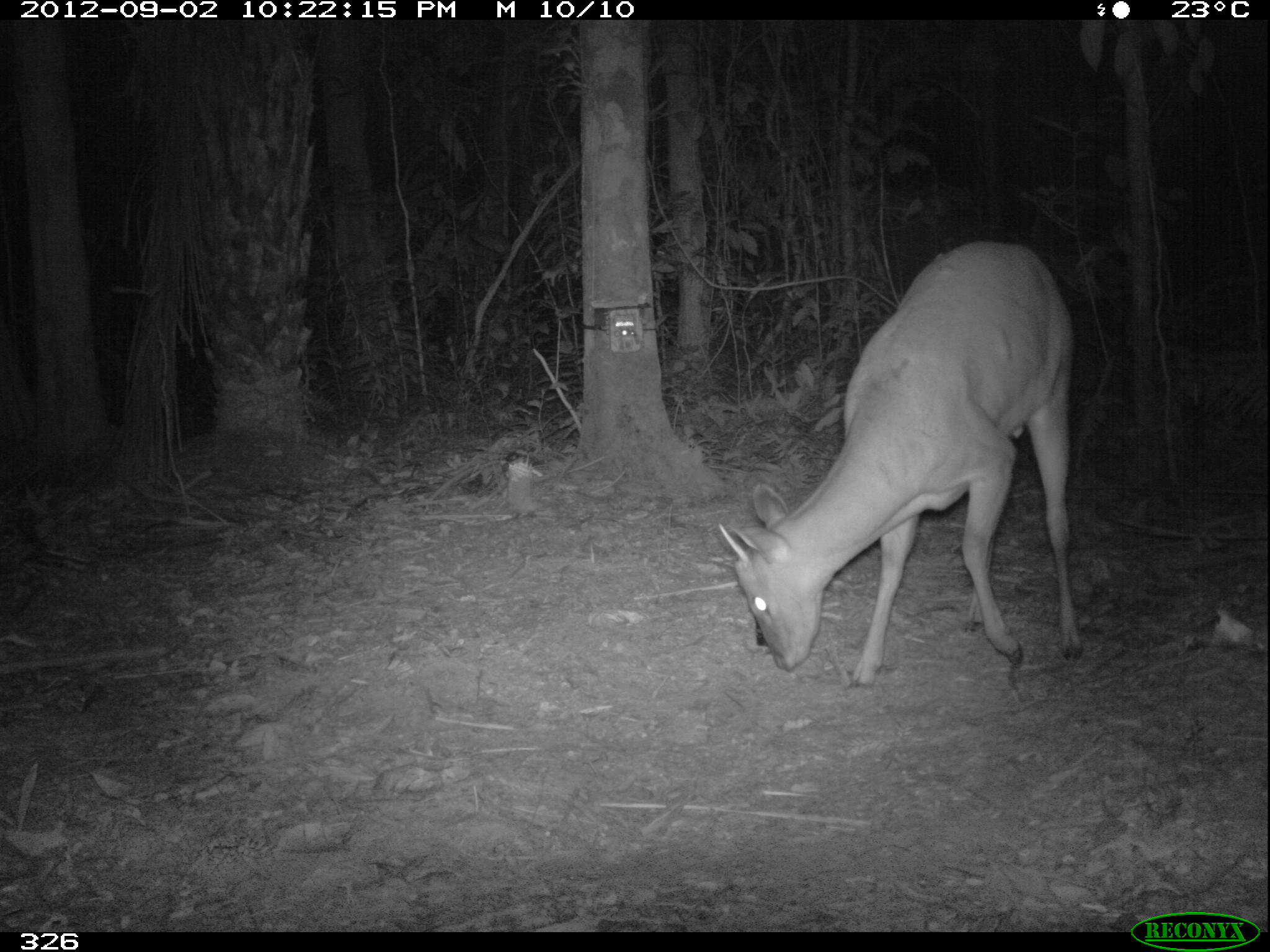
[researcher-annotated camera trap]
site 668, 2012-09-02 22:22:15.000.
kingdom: Animalia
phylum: Chordata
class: Mammalia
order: Artiodactyla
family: Cervidae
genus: Mazama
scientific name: Mazama americana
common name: red brocket